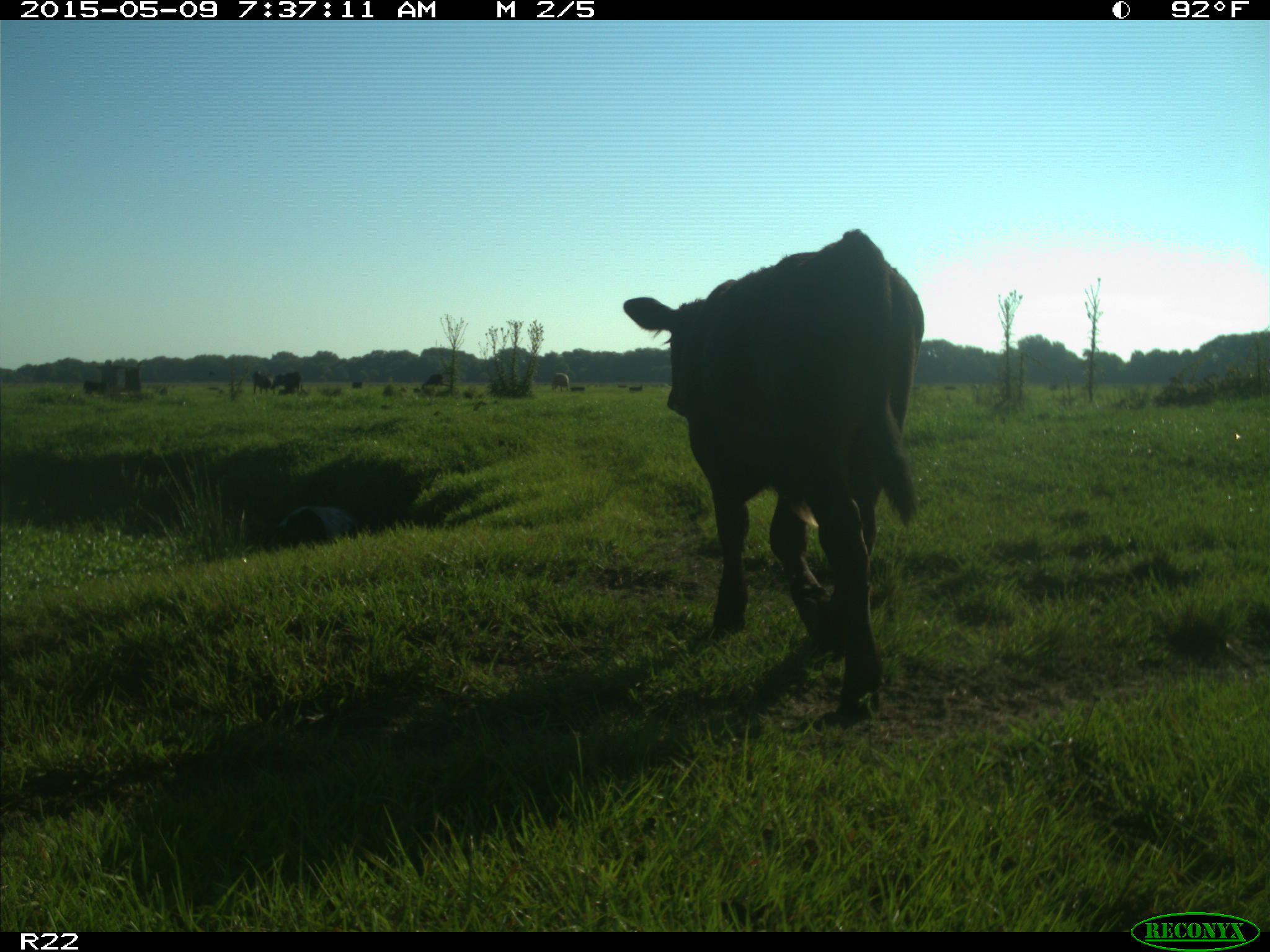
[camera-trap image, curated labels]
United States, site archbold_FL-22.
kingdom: Animalia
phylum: Chordata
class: Mammalia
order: Artiodactyla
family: Bovidae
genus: Bos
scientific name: Bos taurus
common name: domestic cow